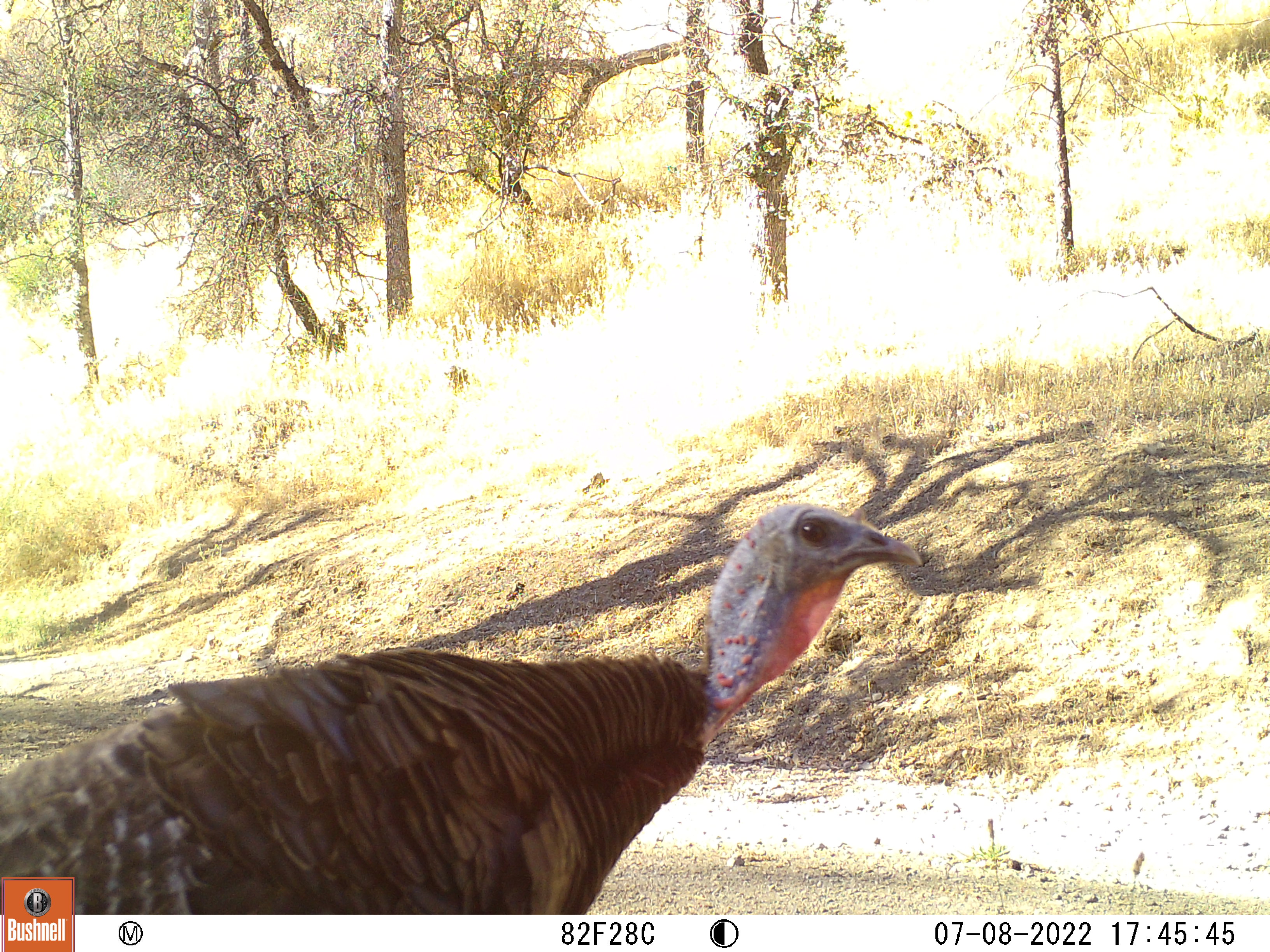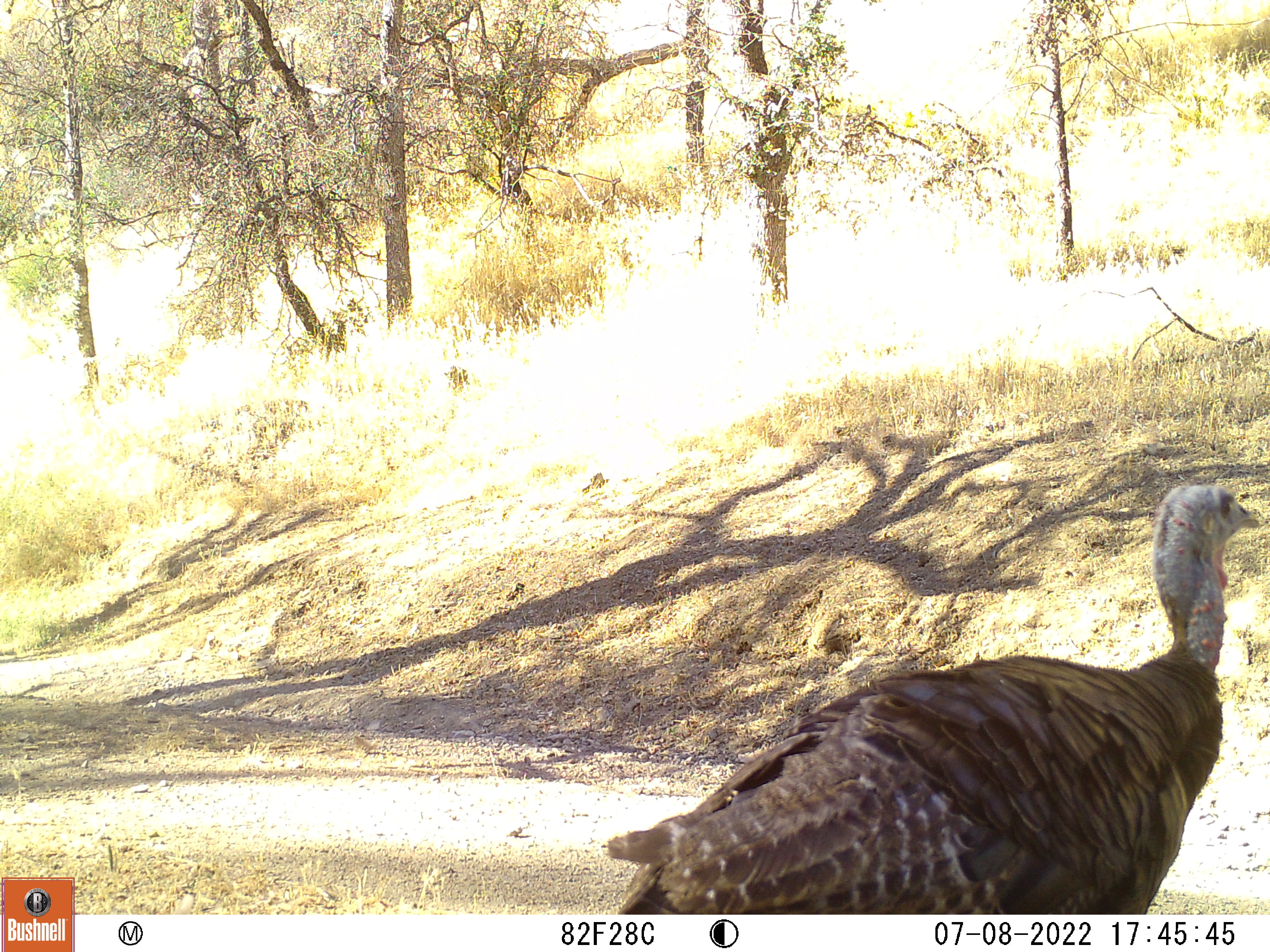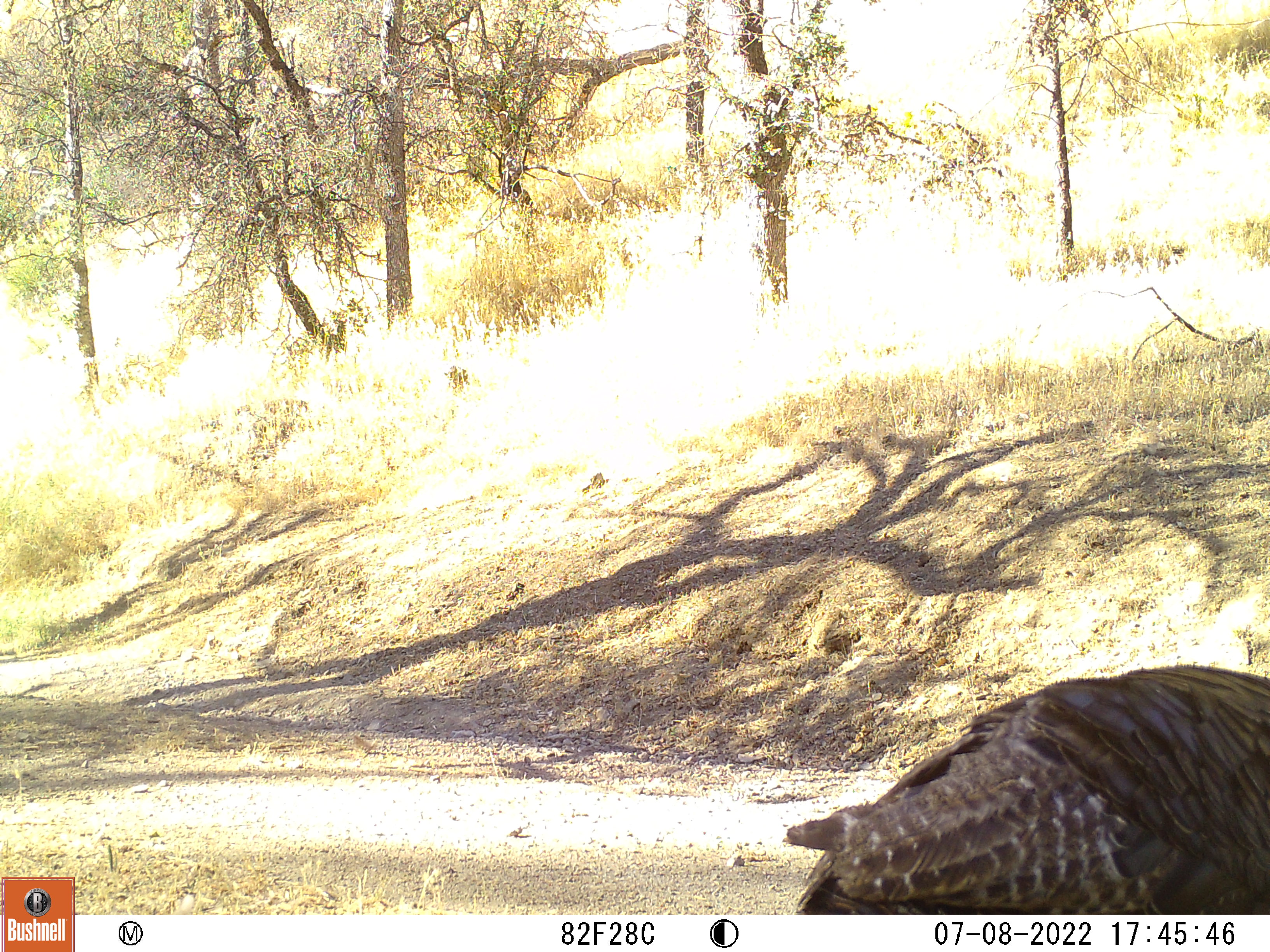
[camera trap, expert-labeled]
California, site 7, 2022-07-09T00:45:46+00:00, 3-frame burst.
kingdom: Animalia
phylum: Chordata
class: Aves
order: Galliformes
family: Phasianidae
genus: Meleagris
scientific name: Meleagris gallopavo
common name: turkey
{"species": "turkey (Meleagris gallopavo)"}